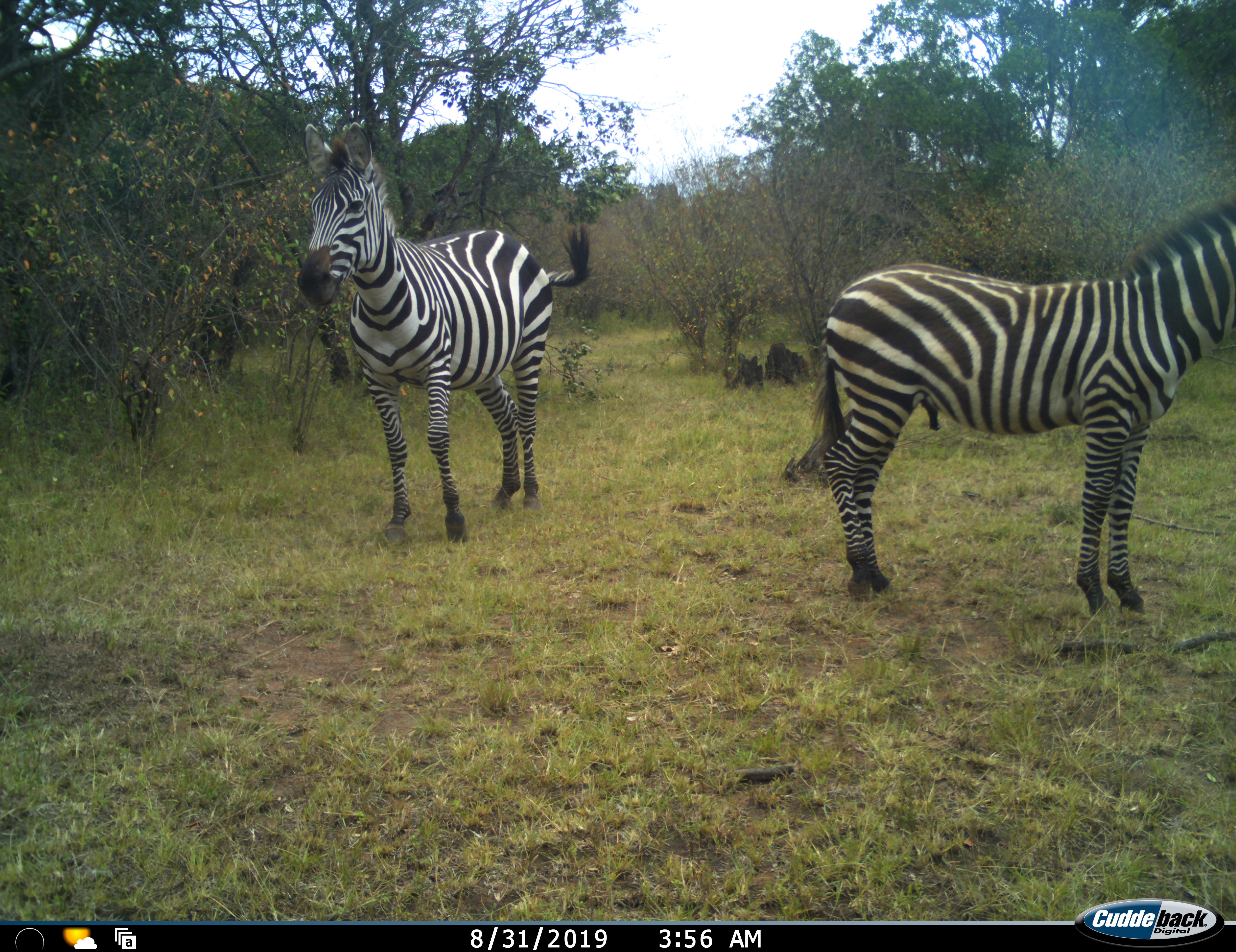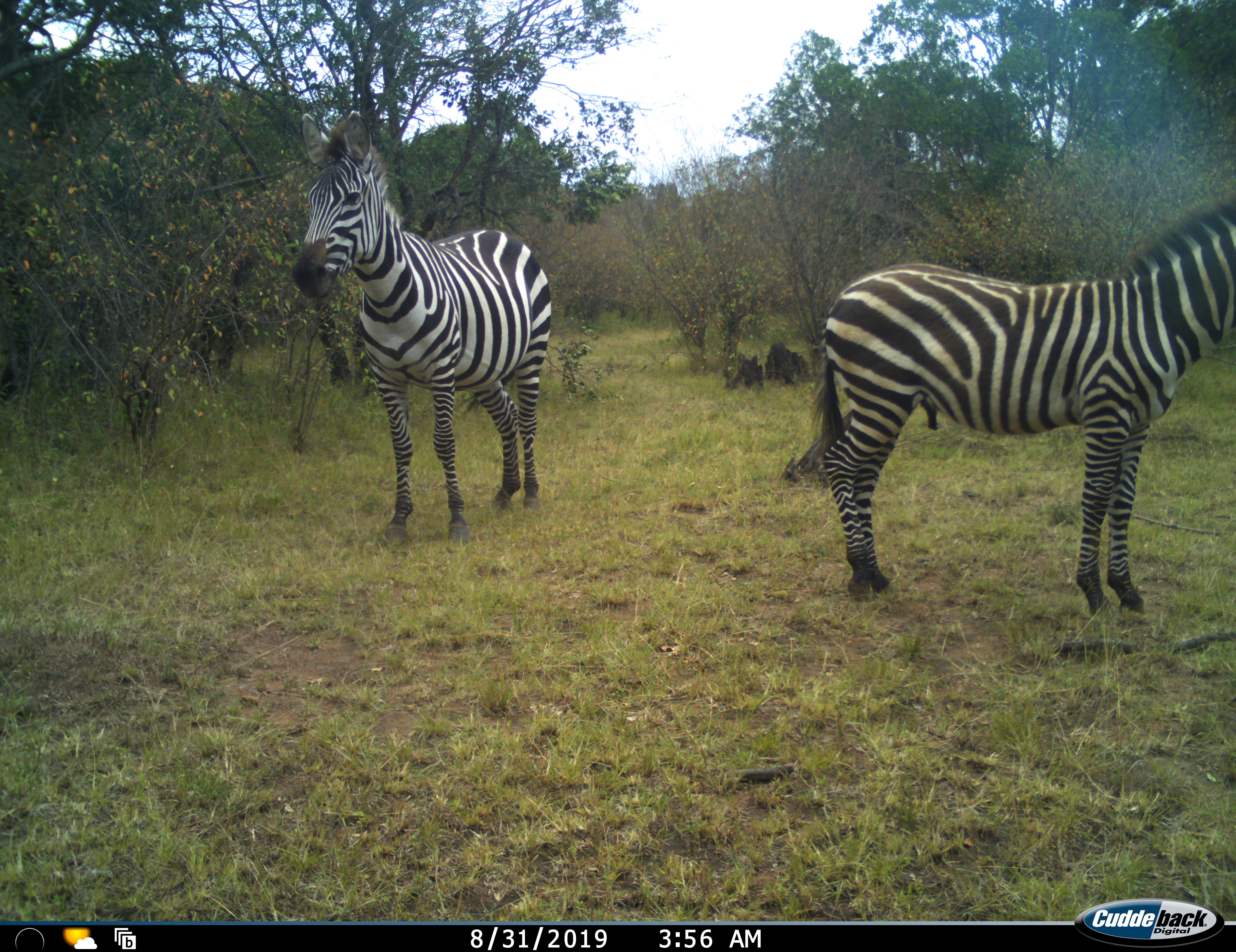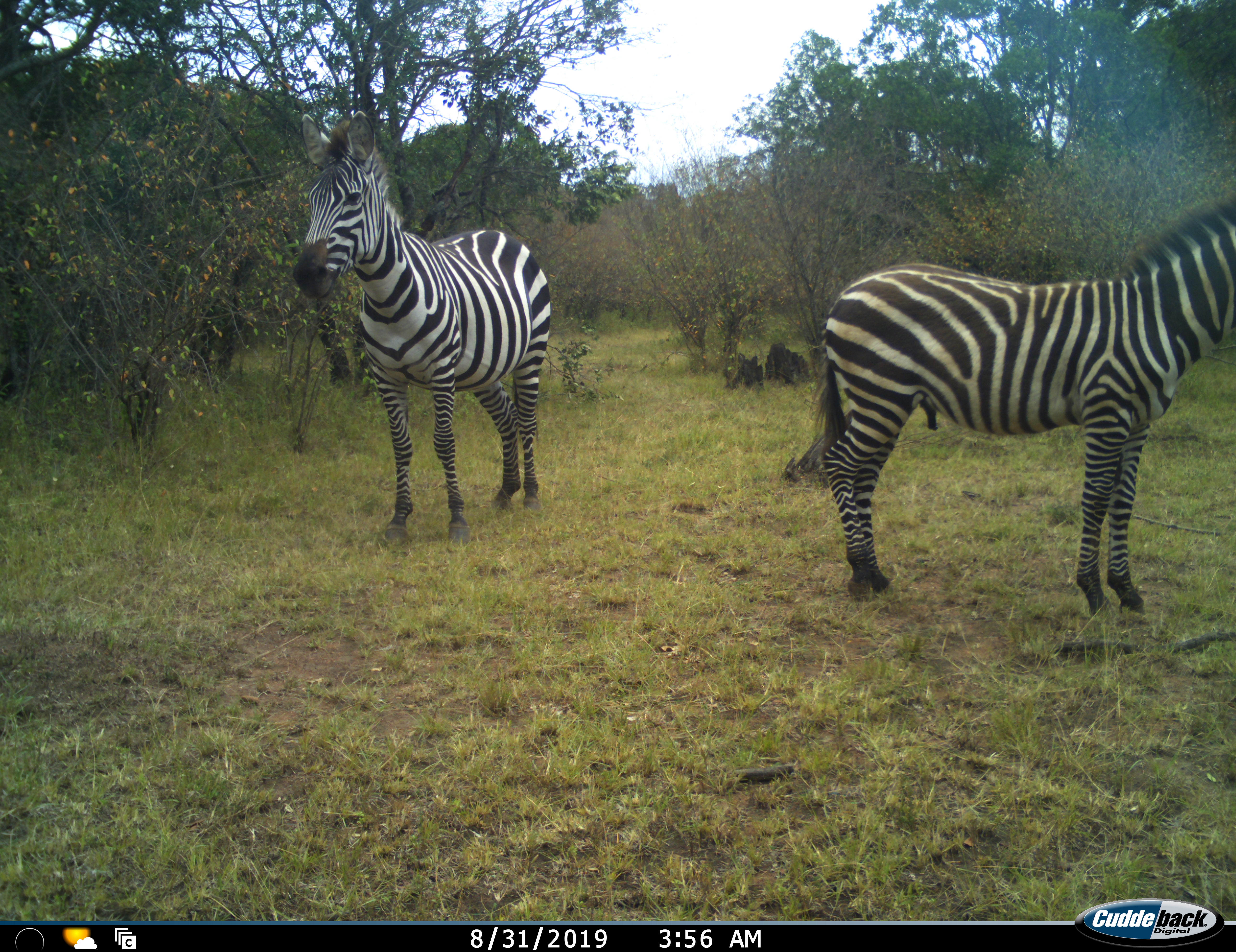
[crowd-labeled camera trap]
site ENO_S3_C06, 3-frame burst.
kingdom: Animalia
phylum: Chordata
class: Mammalia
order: Perissodactyla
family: Equidae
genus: Equus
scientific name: Equus quagga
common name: plains zebra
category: zebraplains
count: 2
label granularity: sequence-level